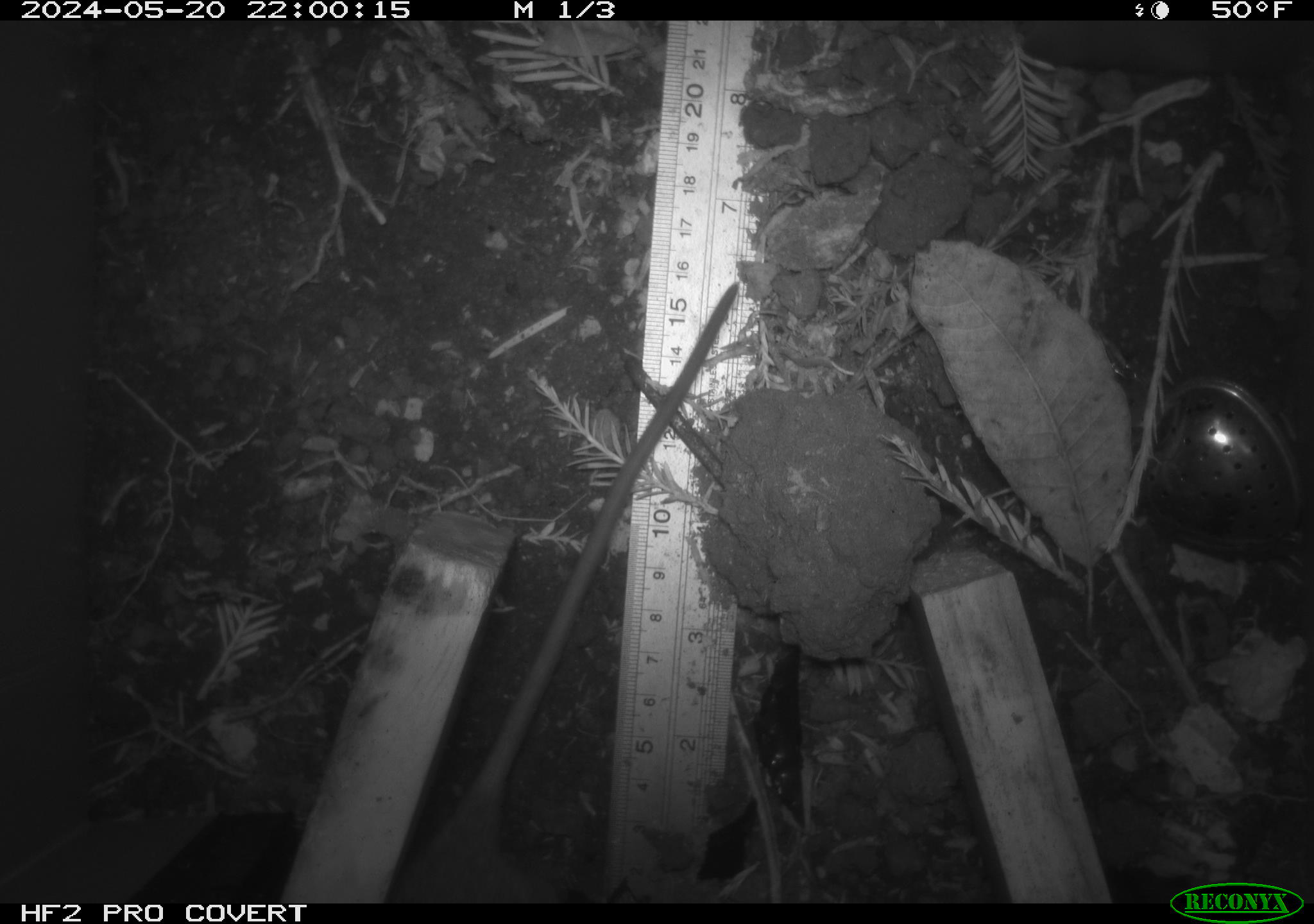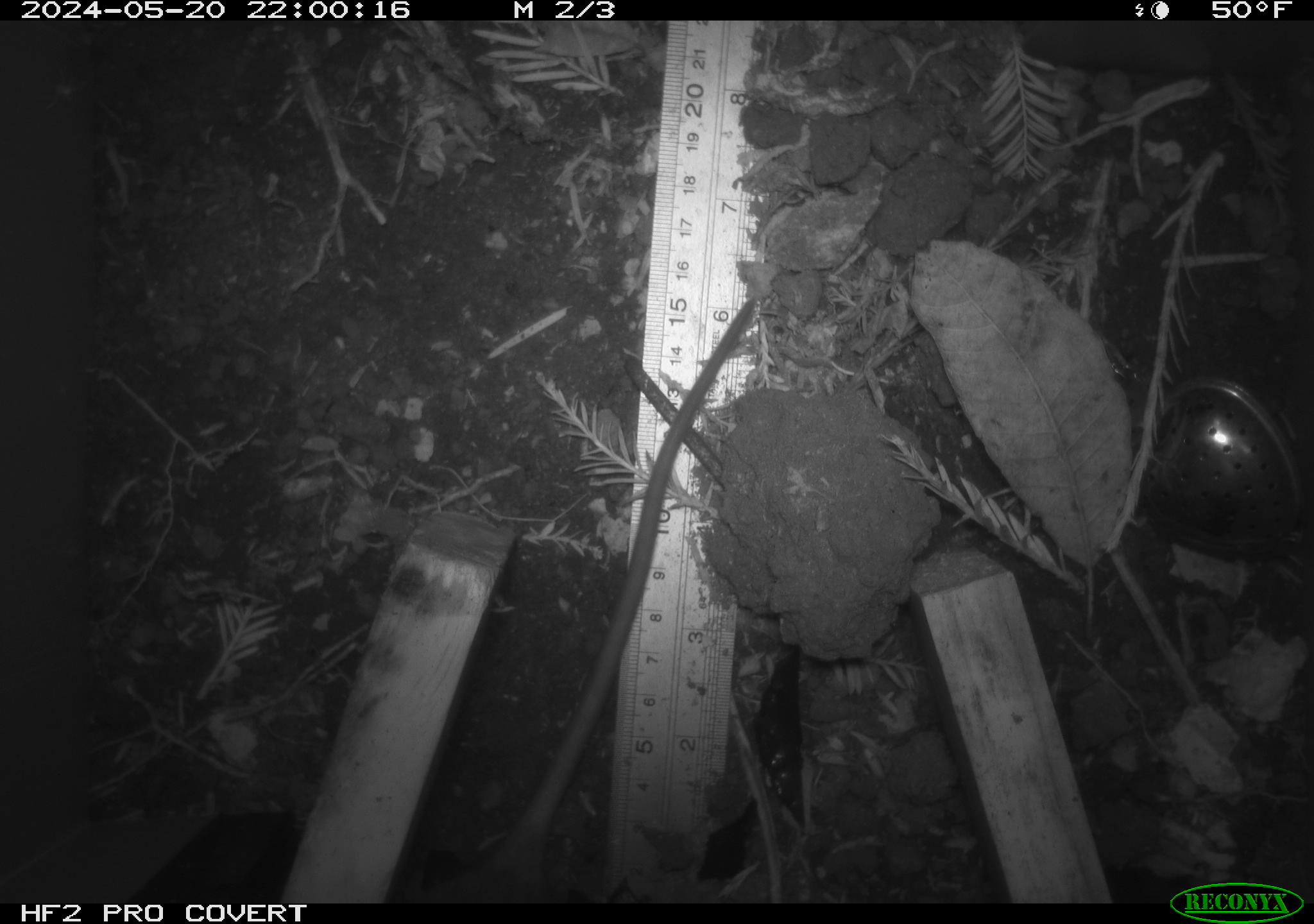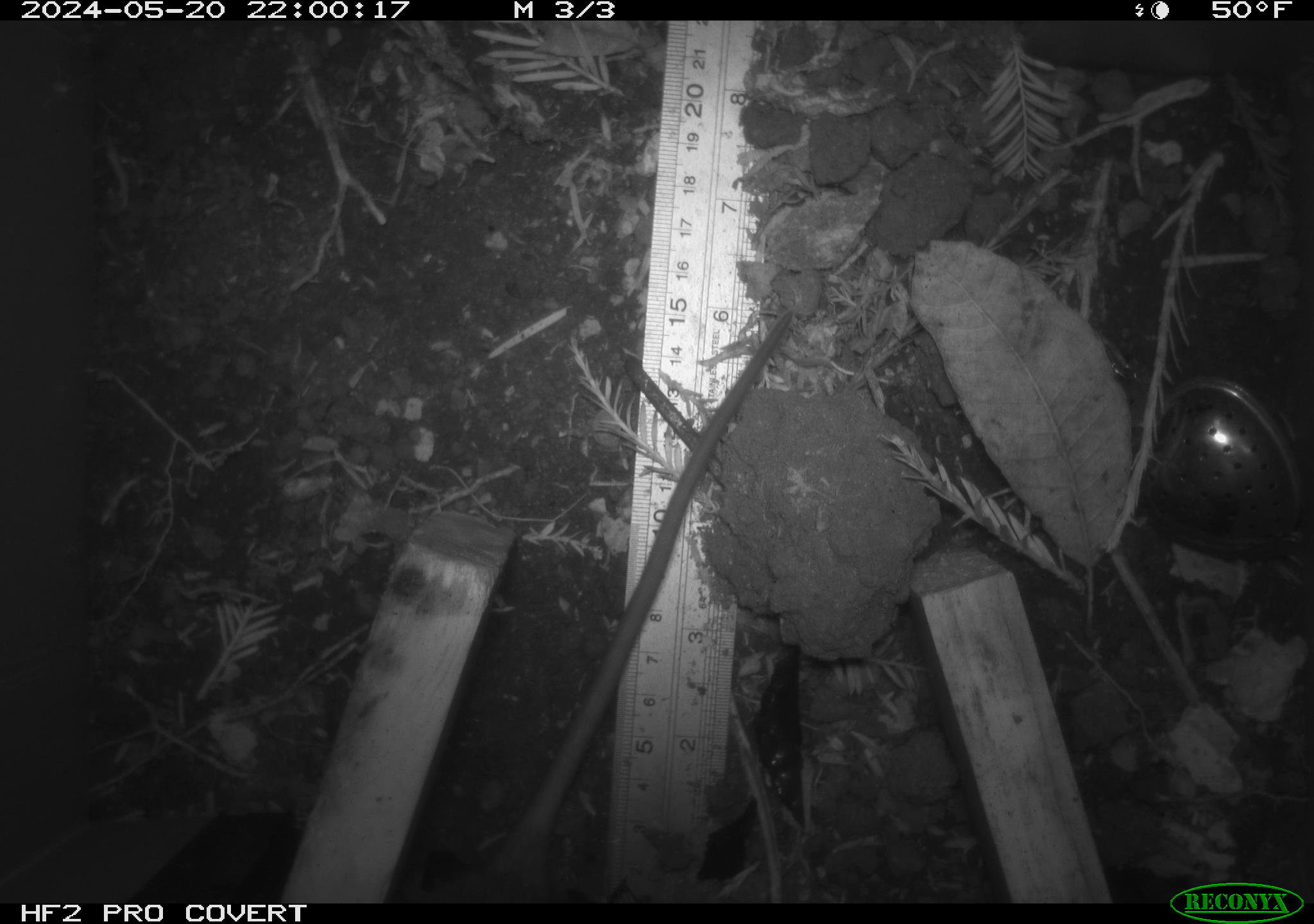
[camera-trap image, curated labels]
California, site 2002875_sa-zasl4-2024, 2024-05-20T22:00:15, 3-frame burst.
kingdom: Animalia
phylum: Chordata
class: Mammalia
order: Rodentia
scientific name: Rodentia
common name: rodent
Rodent (Rodentia).